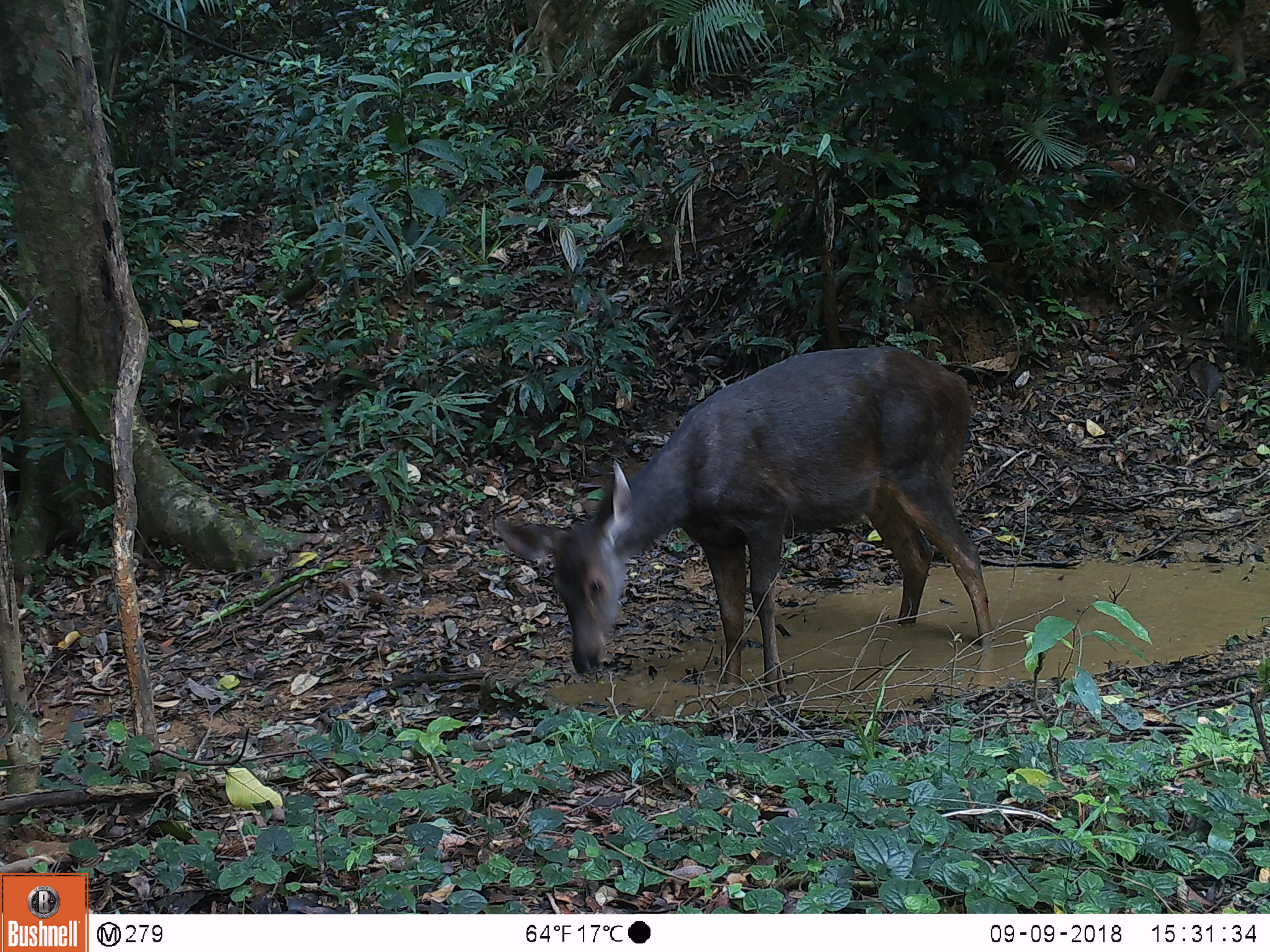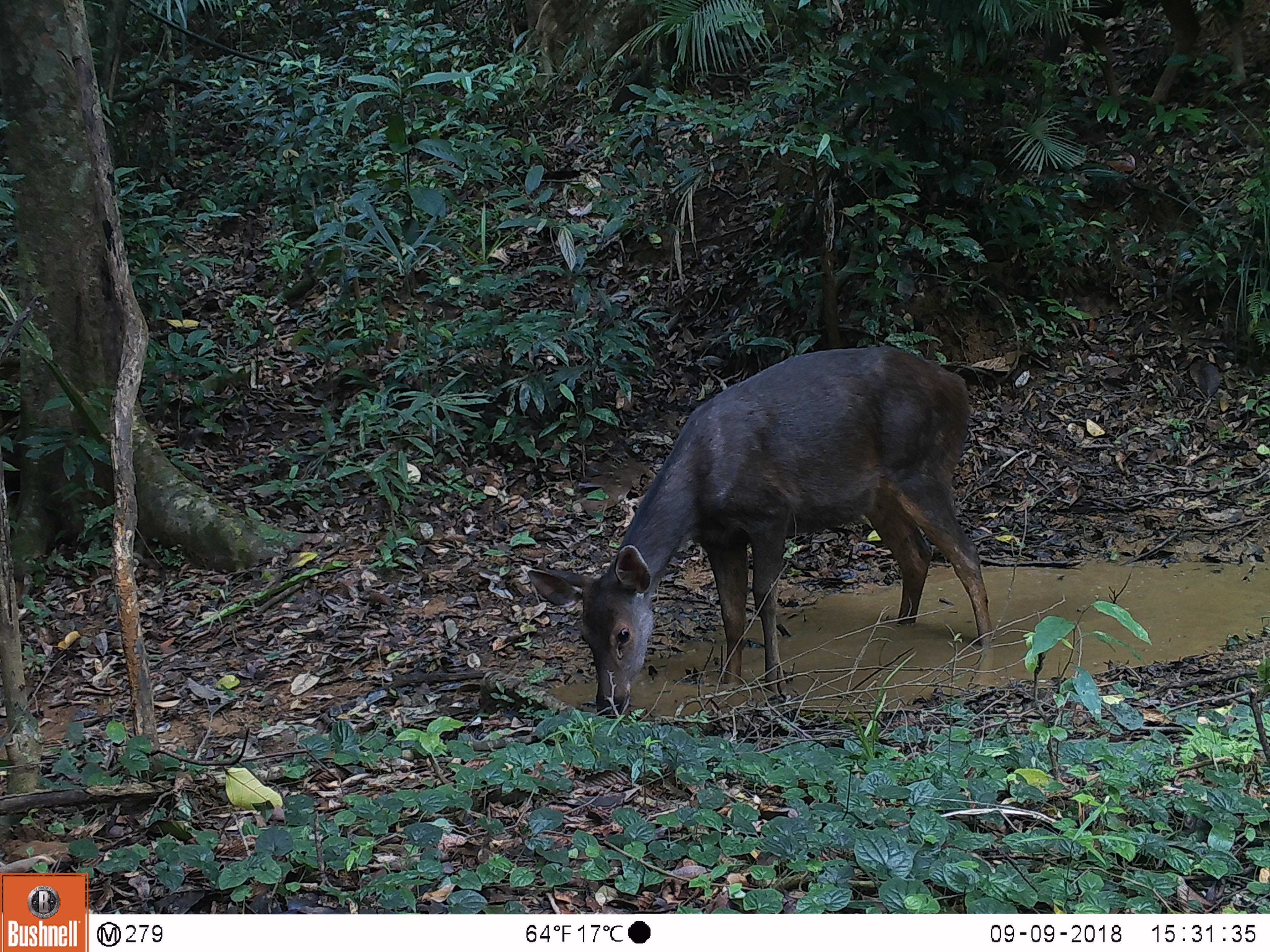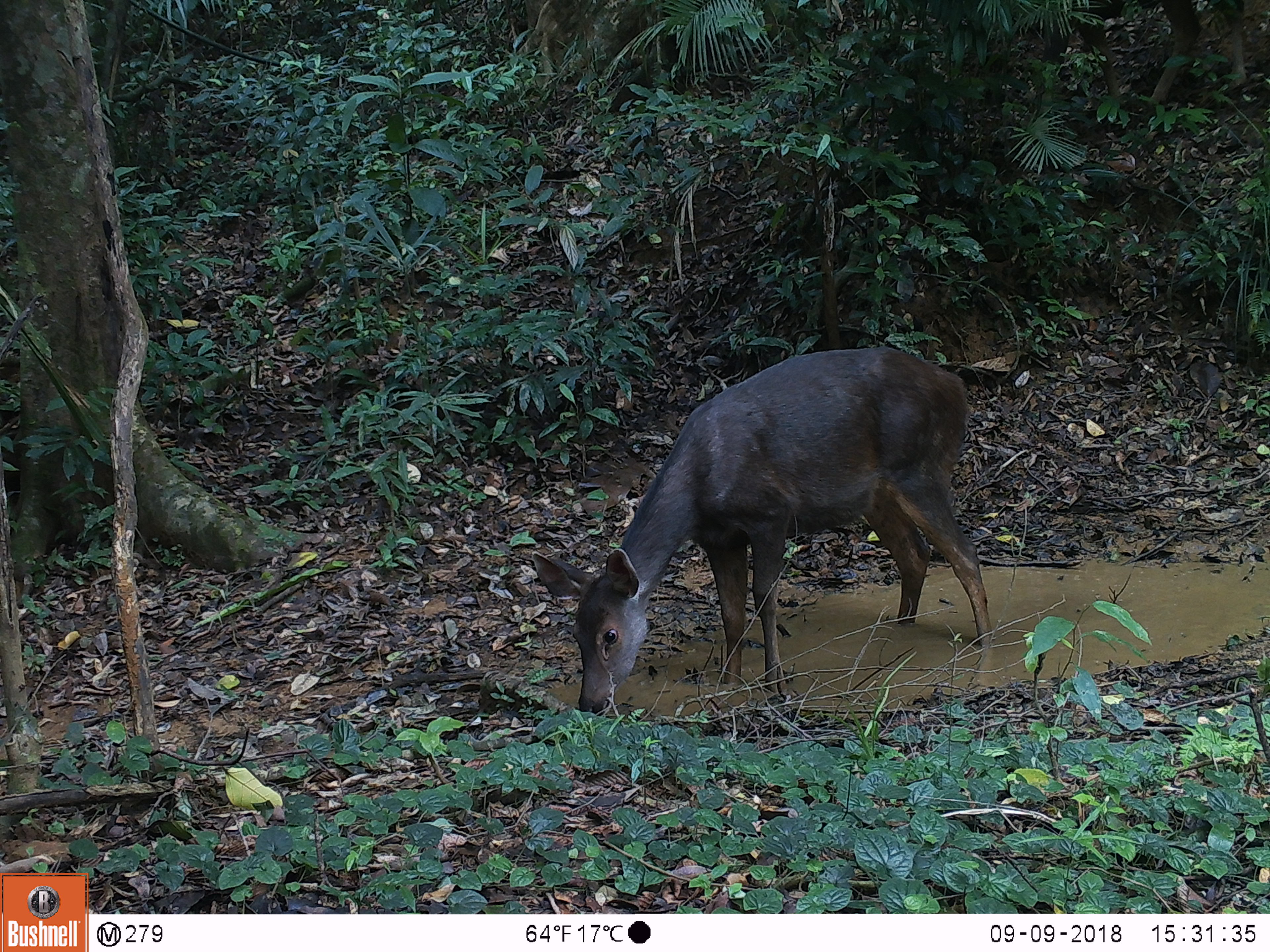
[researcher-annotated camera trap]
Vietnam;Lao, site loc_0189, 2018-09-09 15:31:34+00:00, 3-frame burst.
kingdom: Animalia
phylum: Chordata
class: Mammalia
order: Artiodactyla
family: Cervidae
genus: Rusa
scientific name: Rusa unicolor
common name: sambar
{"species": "sambar (Rusa unicolor)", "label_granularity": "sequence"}